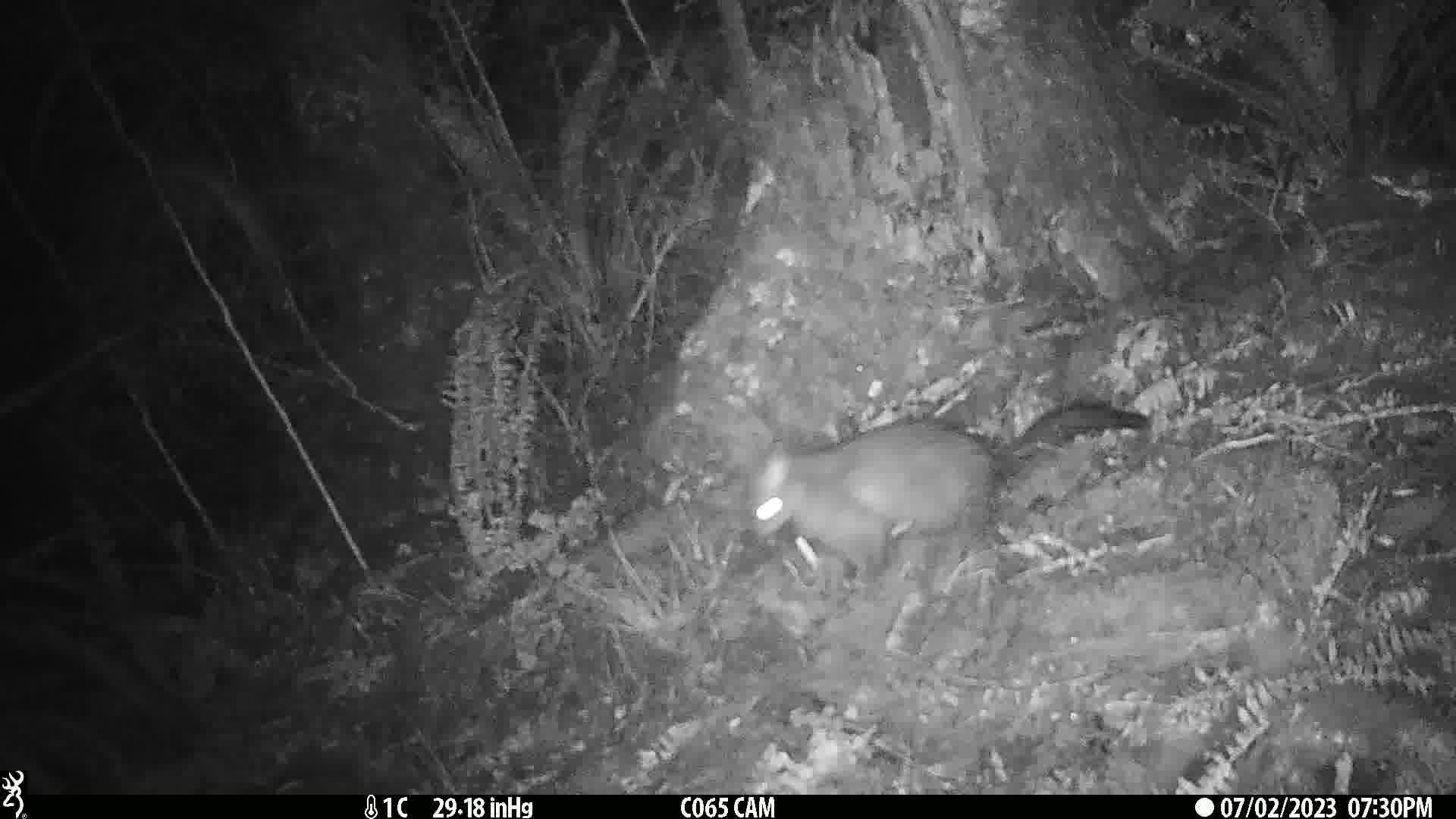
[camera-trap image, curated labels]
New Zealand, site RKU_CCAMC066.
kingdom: Animalia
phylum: Chordata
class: Mammalia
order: Diprotodontia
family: Phalangeridae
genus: Trichosurus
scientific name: Trichosurus vulpecula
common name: common brushtail possum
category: possum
Possum (common brushtail possum) (Trichosurus vulpecula).